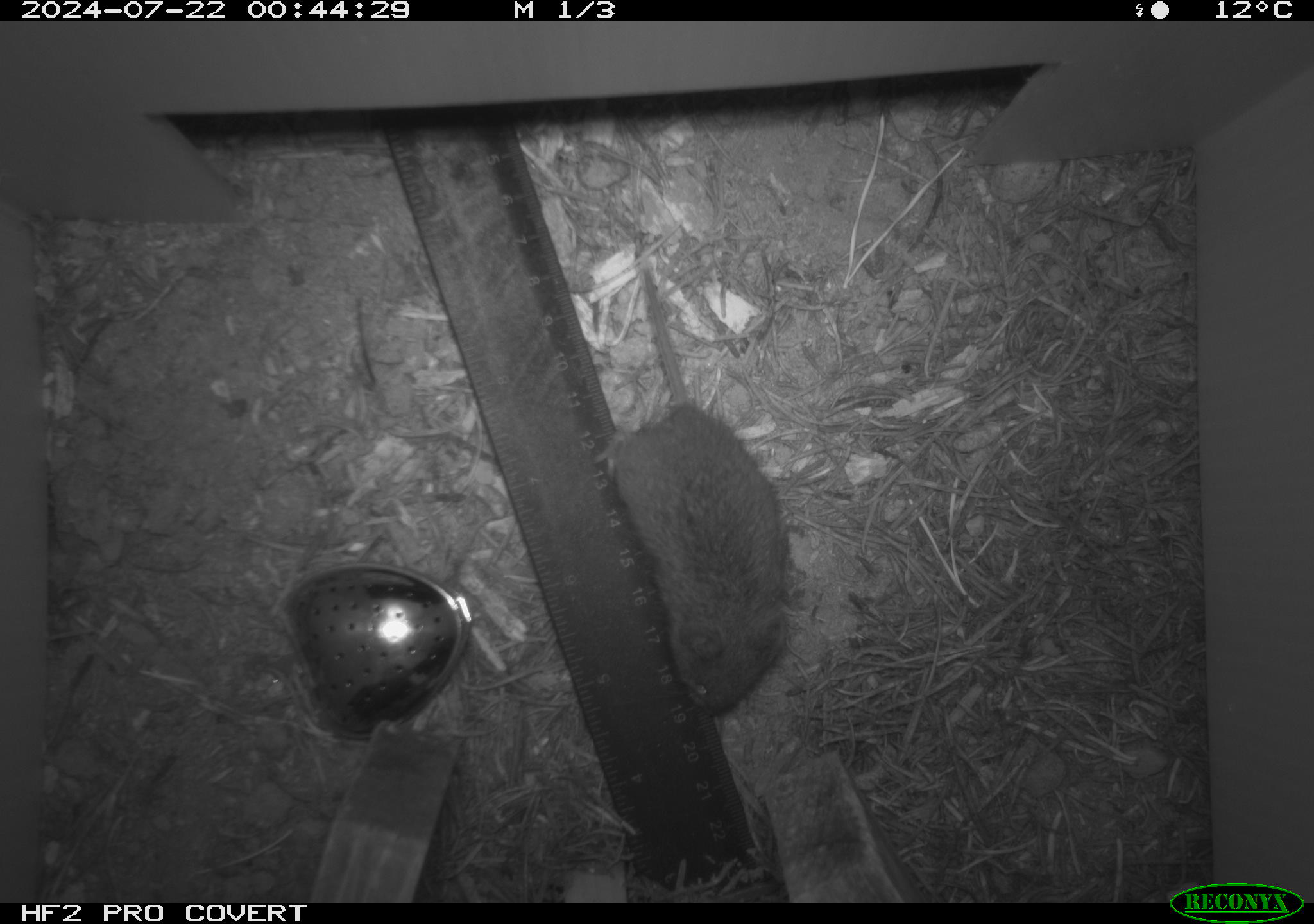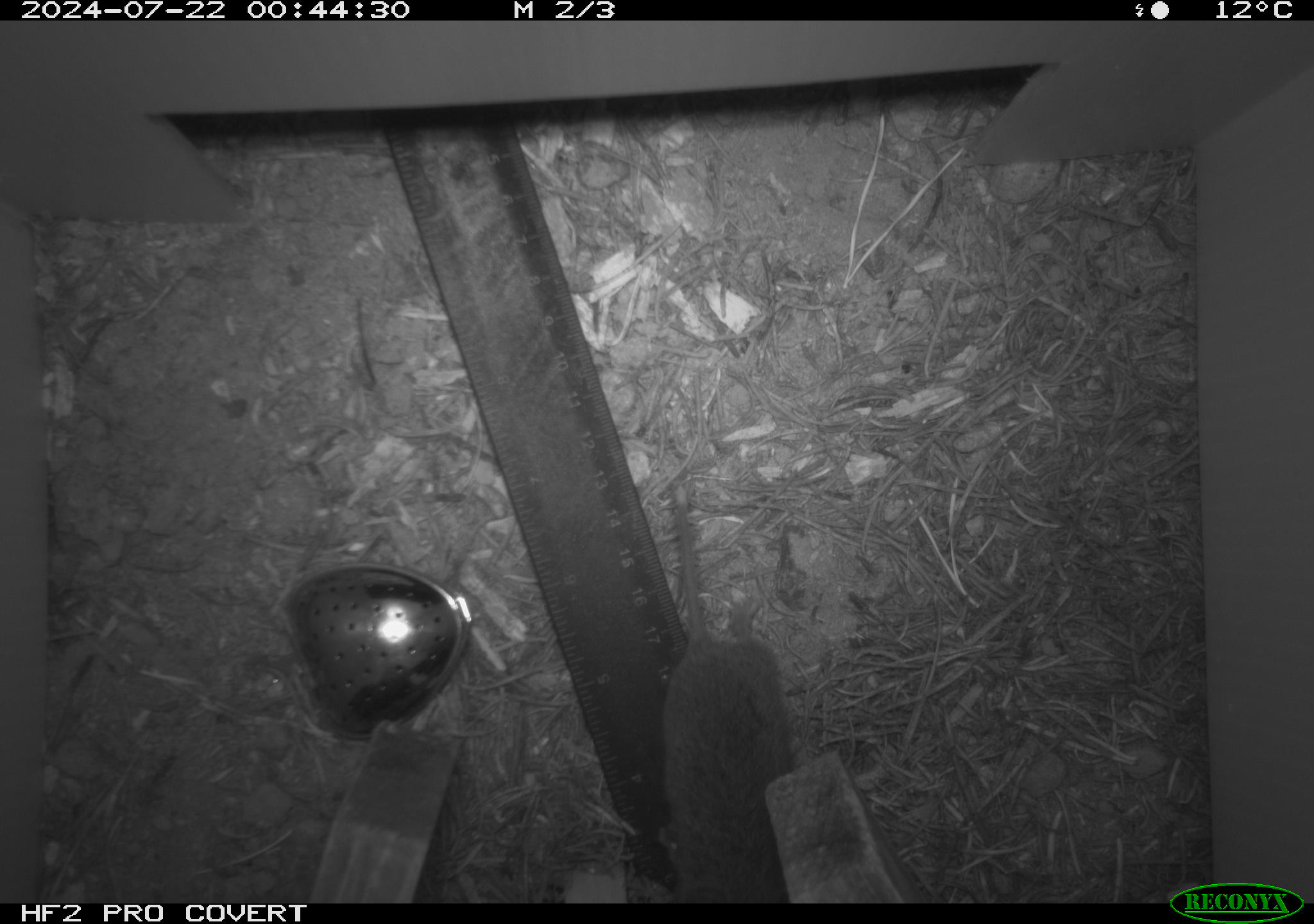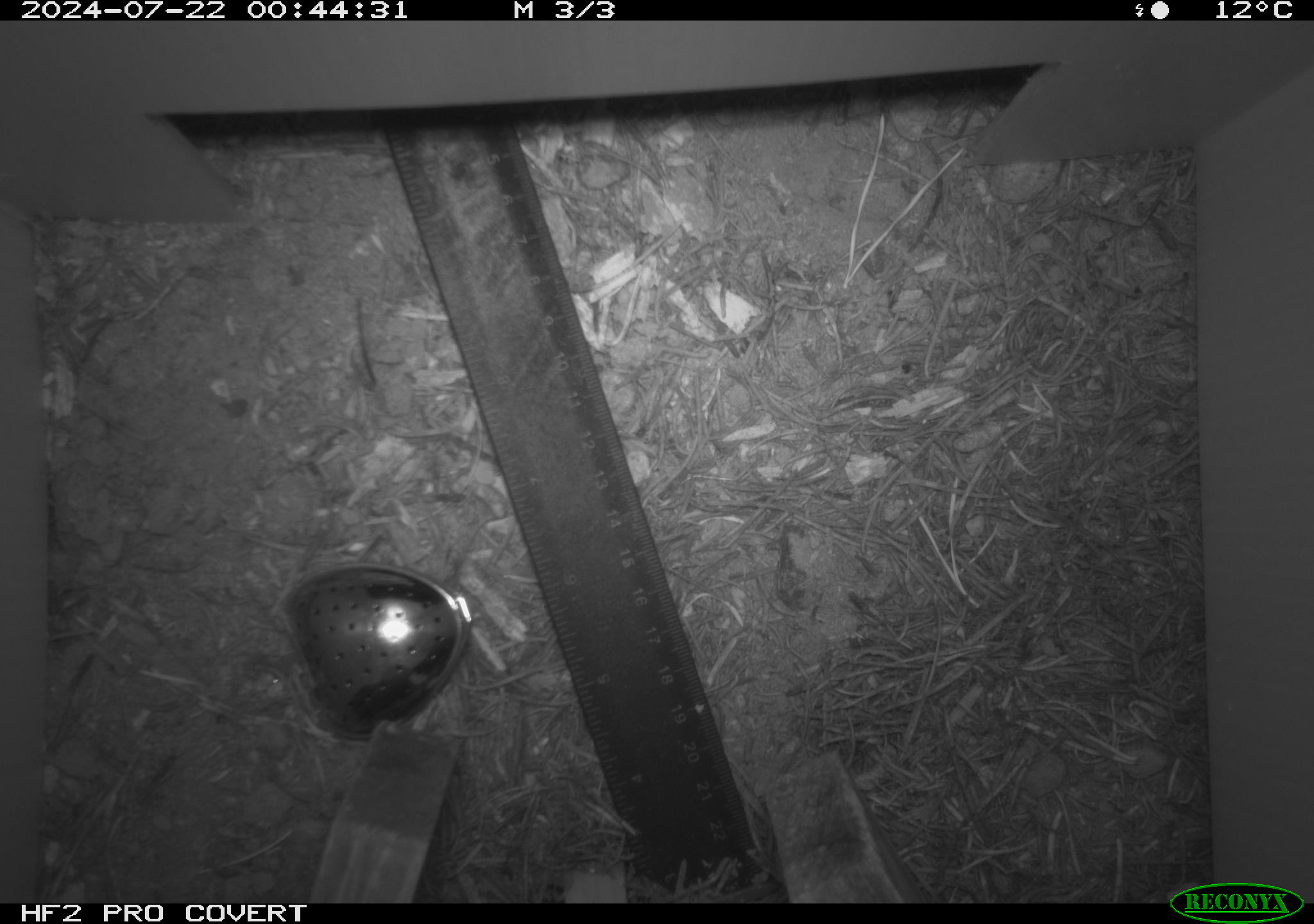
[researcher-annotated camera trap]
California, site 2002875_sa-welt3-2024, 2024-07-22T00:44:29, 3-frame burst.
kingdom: Animalia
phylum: Chordata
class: Mammalia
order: Rodentia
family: Cricetidae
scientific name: Arvicolinae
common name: voles, lemmings, and muskrats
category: arvicolinae subfamily